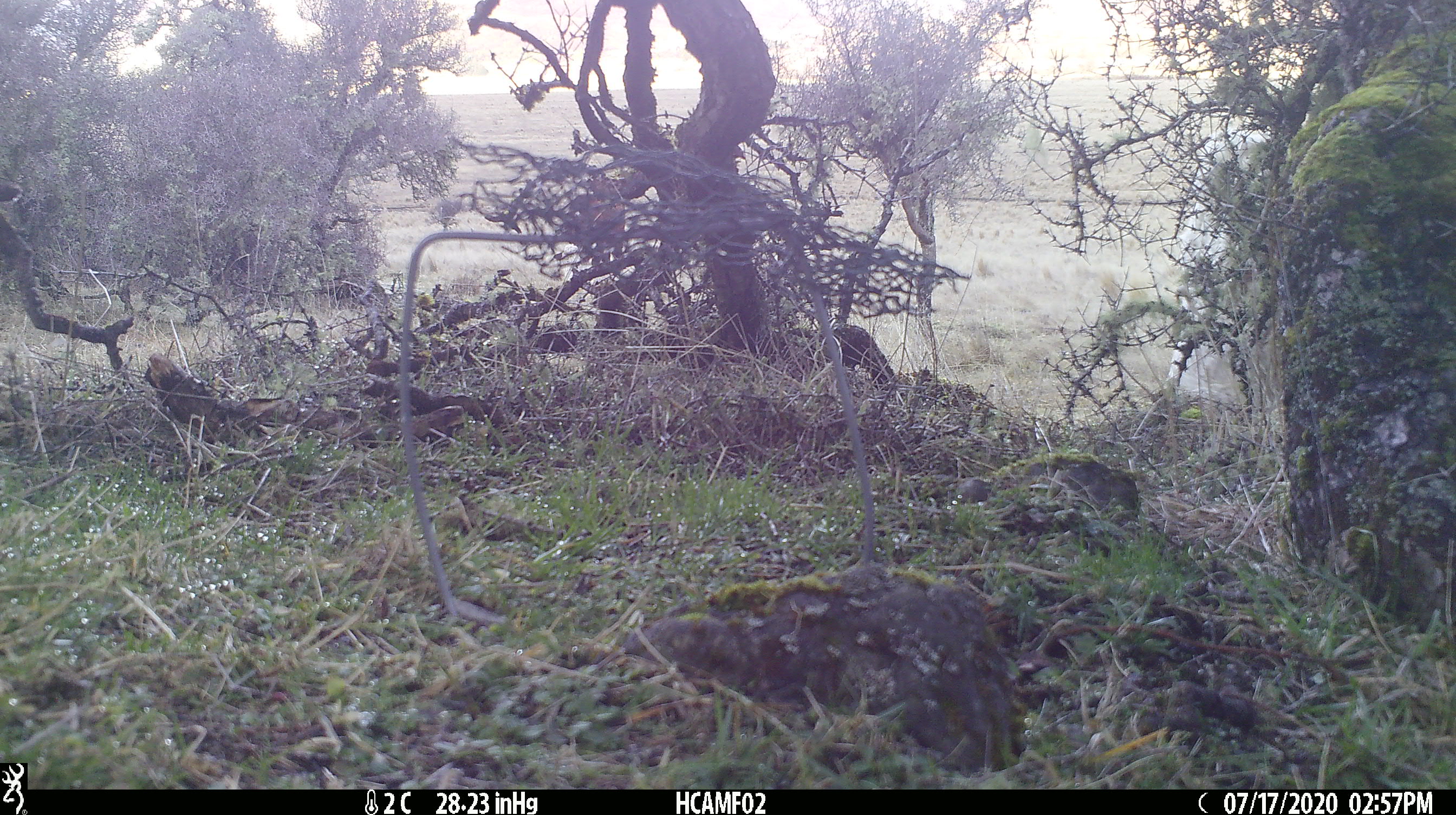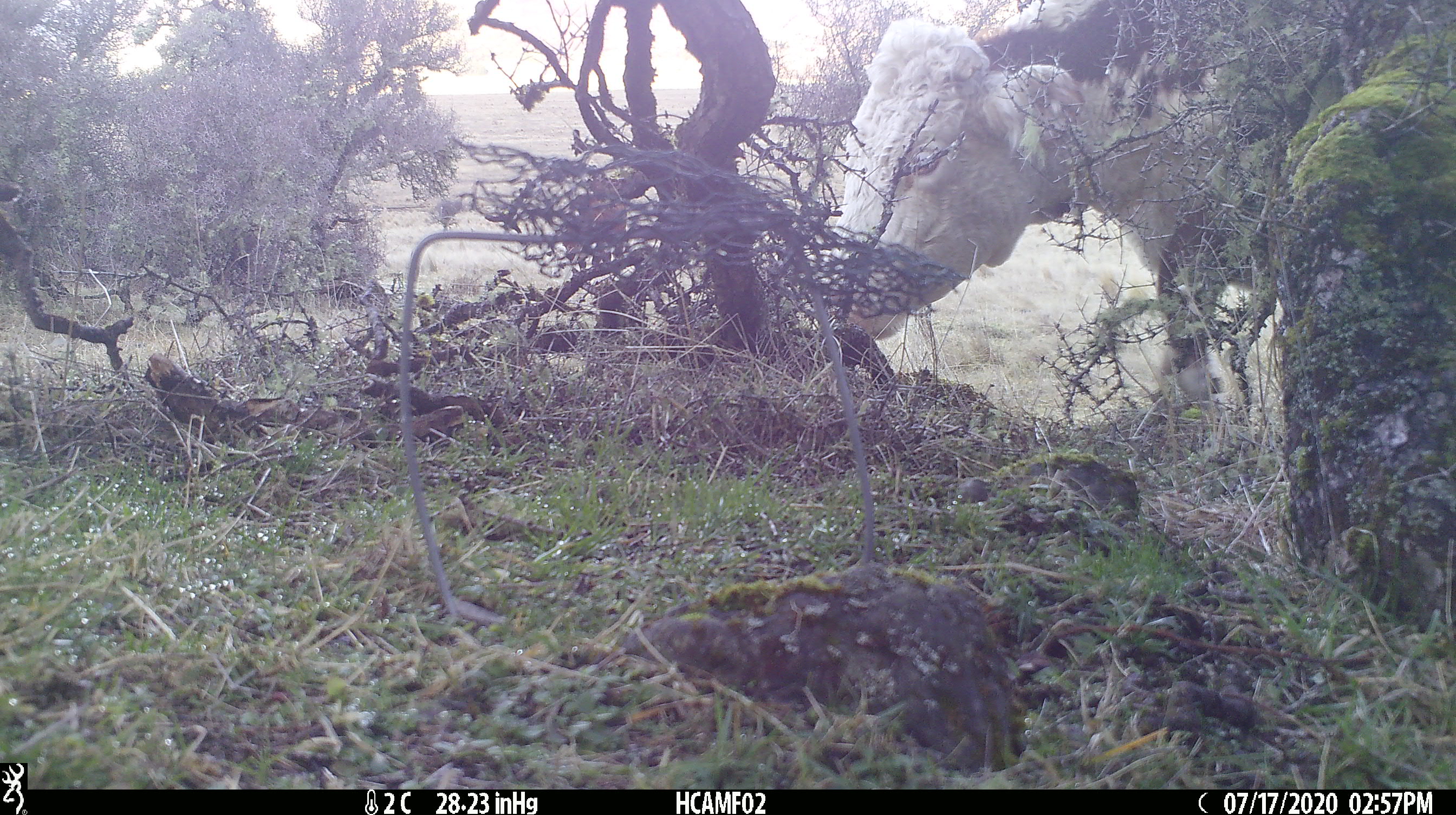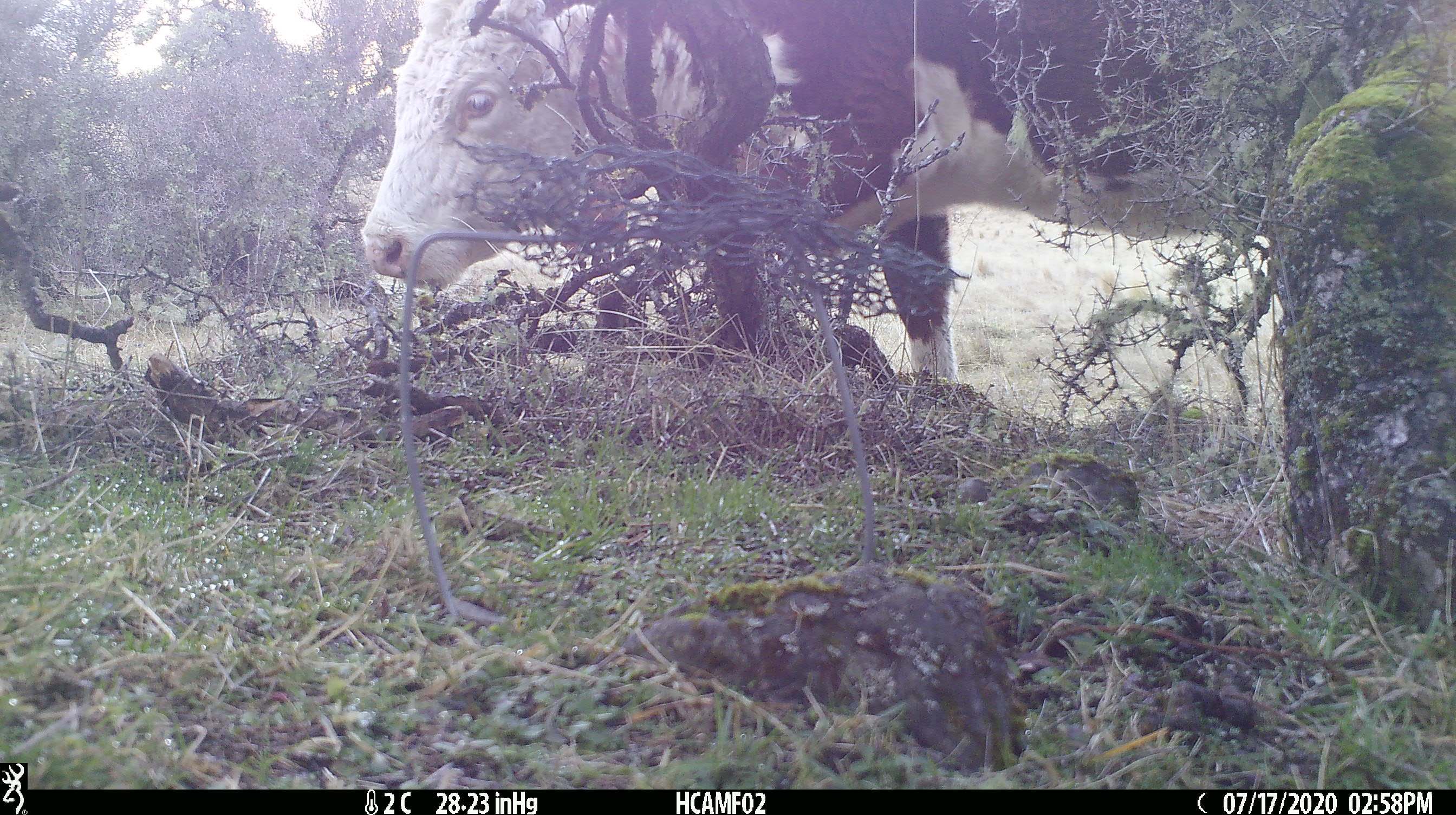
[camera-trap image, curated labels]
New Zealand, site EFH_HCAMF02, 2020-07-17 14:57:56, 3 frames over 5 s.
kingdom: Animalia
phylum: Chordata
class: Mammalia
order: Artiodactyla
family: Bovidae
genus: Bos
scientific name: Bos taurus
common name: domestic cow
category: cow